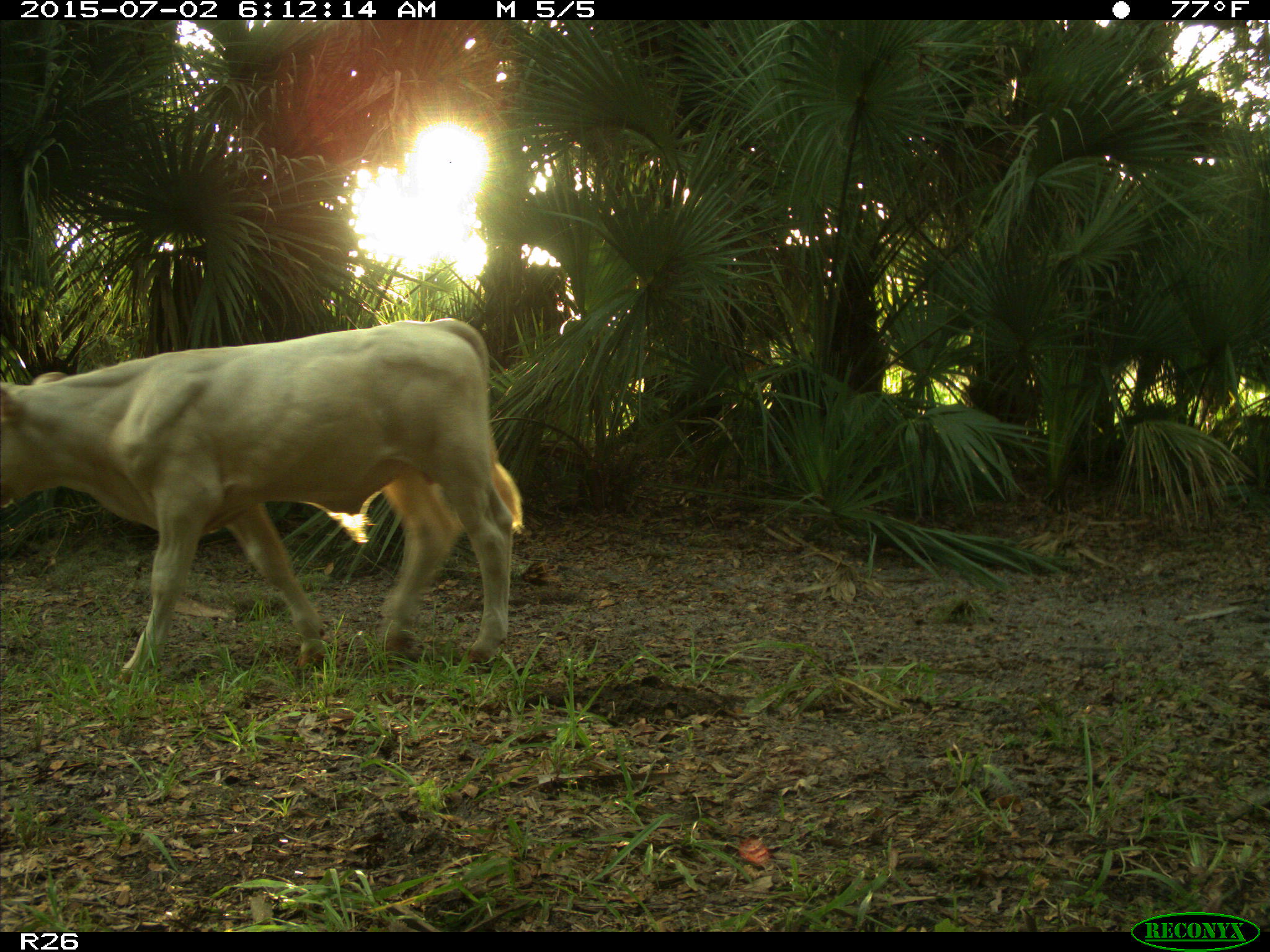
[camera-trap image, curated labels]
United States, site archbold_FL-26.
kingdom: Animalia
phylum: Chordata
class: Mammalia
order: Artiodactyla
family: Bovidae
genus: Bos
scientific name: Bos taurus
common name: domestic cow